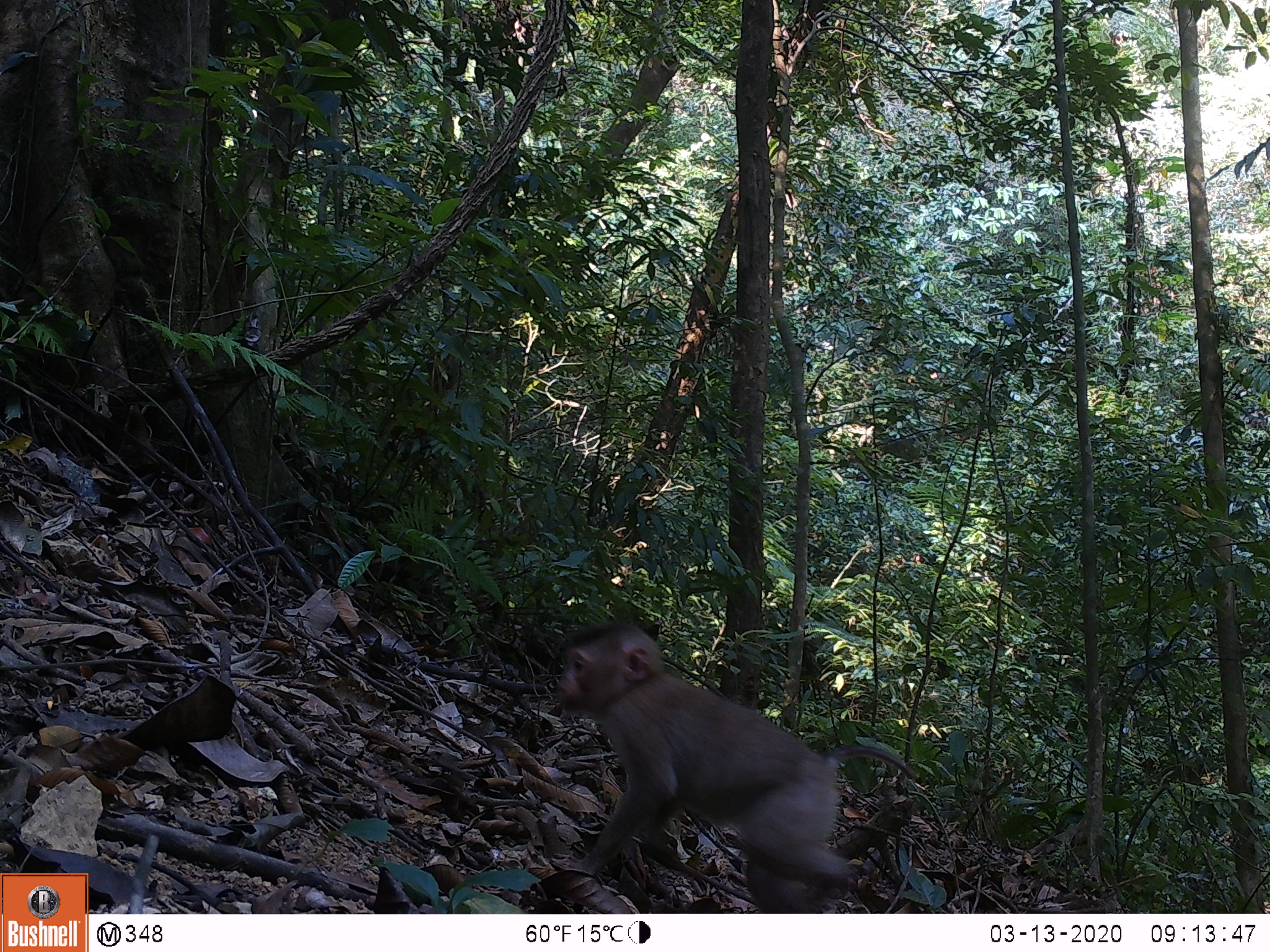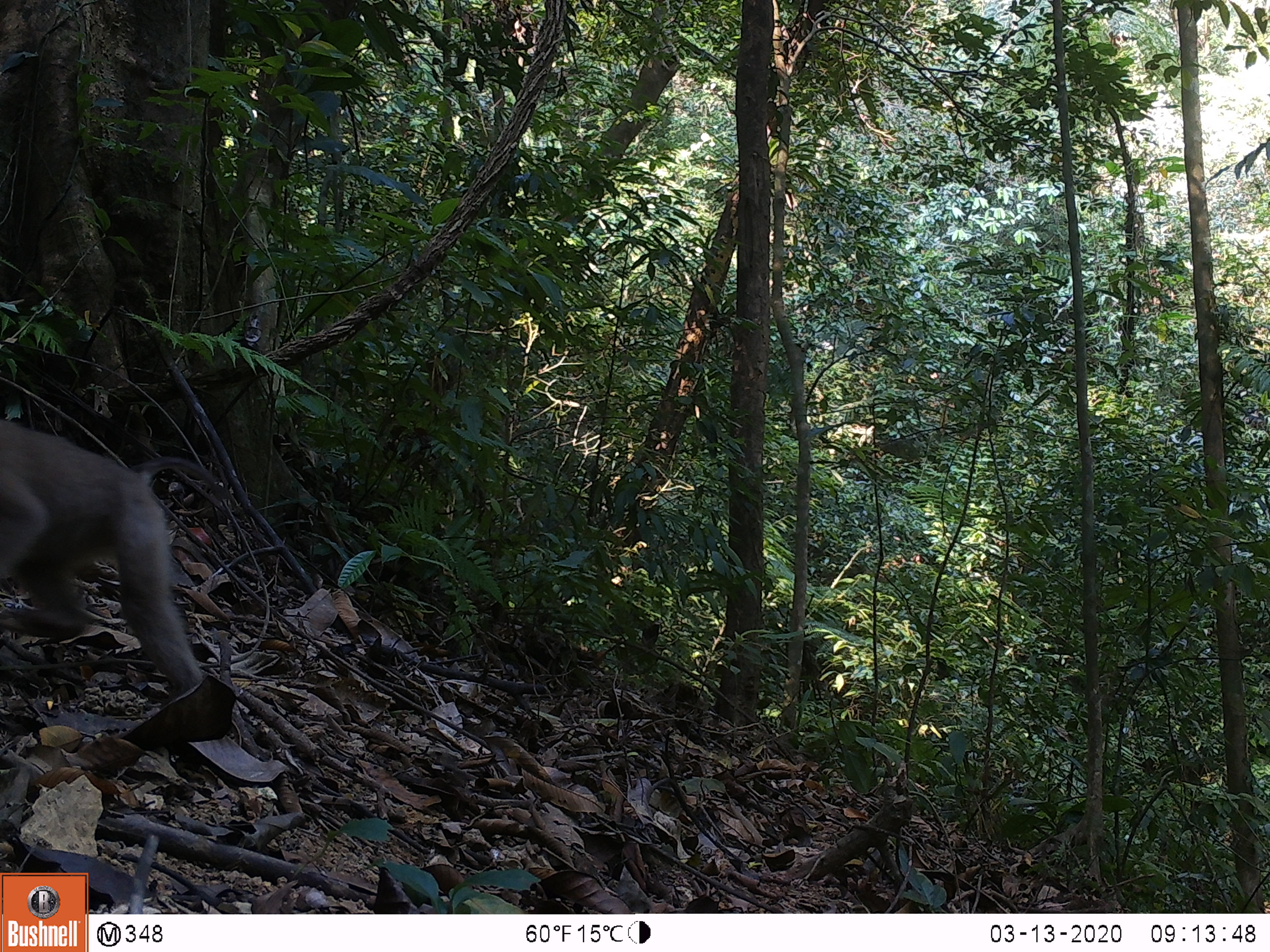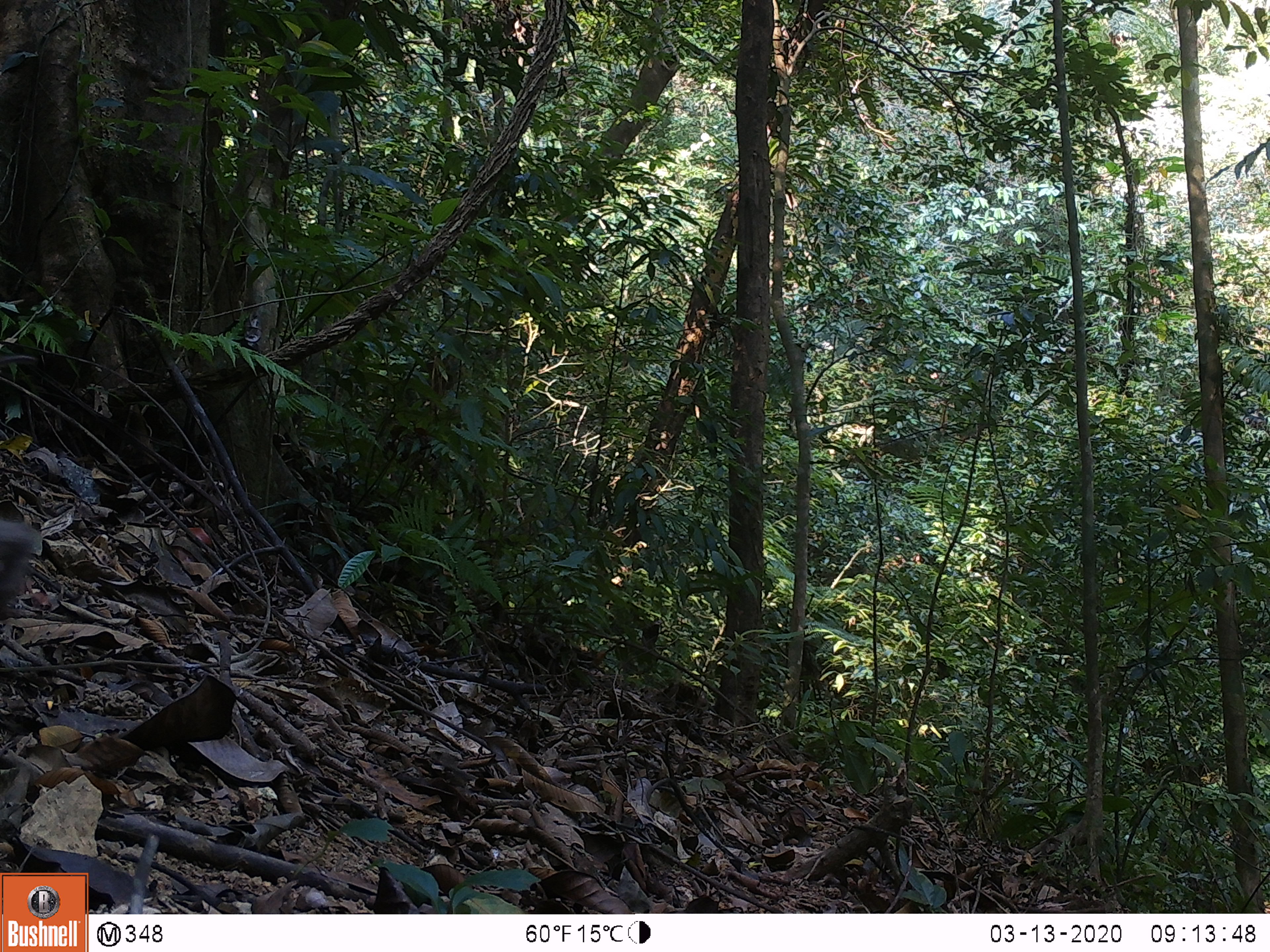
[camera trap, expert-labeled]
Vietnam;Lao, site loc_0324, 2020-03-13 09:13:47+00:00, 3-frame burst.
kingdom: Animalia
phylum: Chordata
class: Mammalia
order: Primates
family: Cercopithecidae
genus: Macaca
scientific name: Macaca nemestrina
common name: pig-tailed macaque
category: pig tailed macaque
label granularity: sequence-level